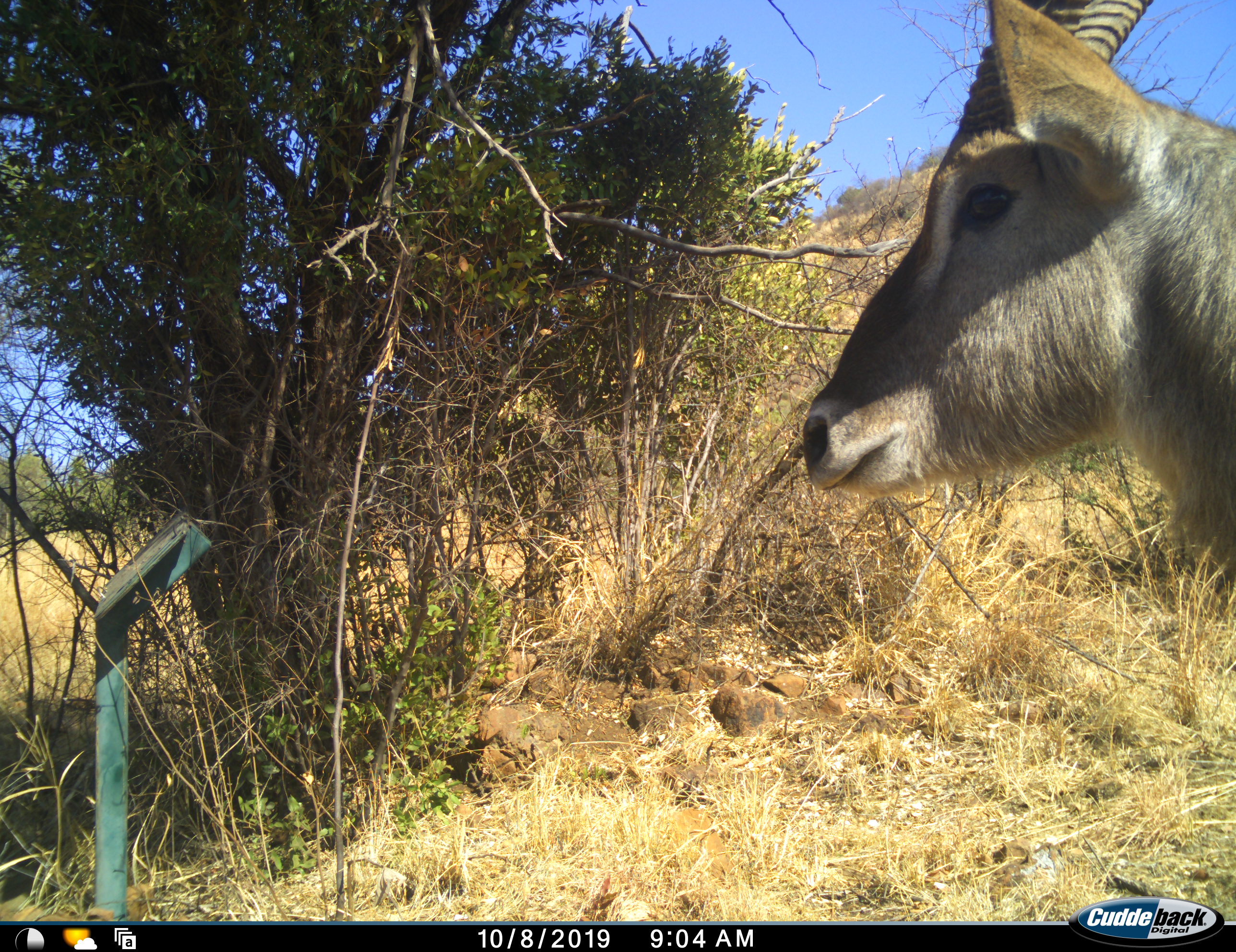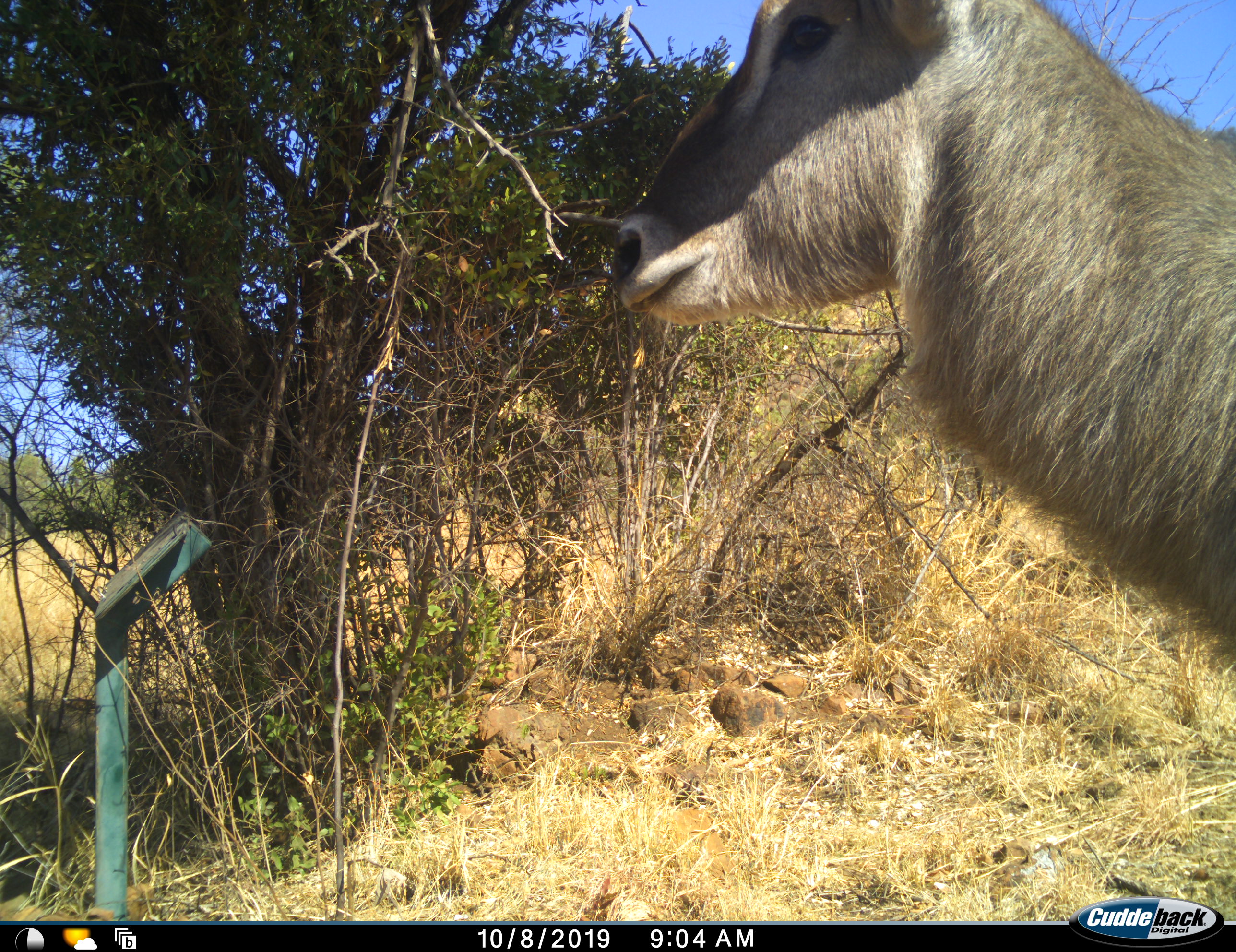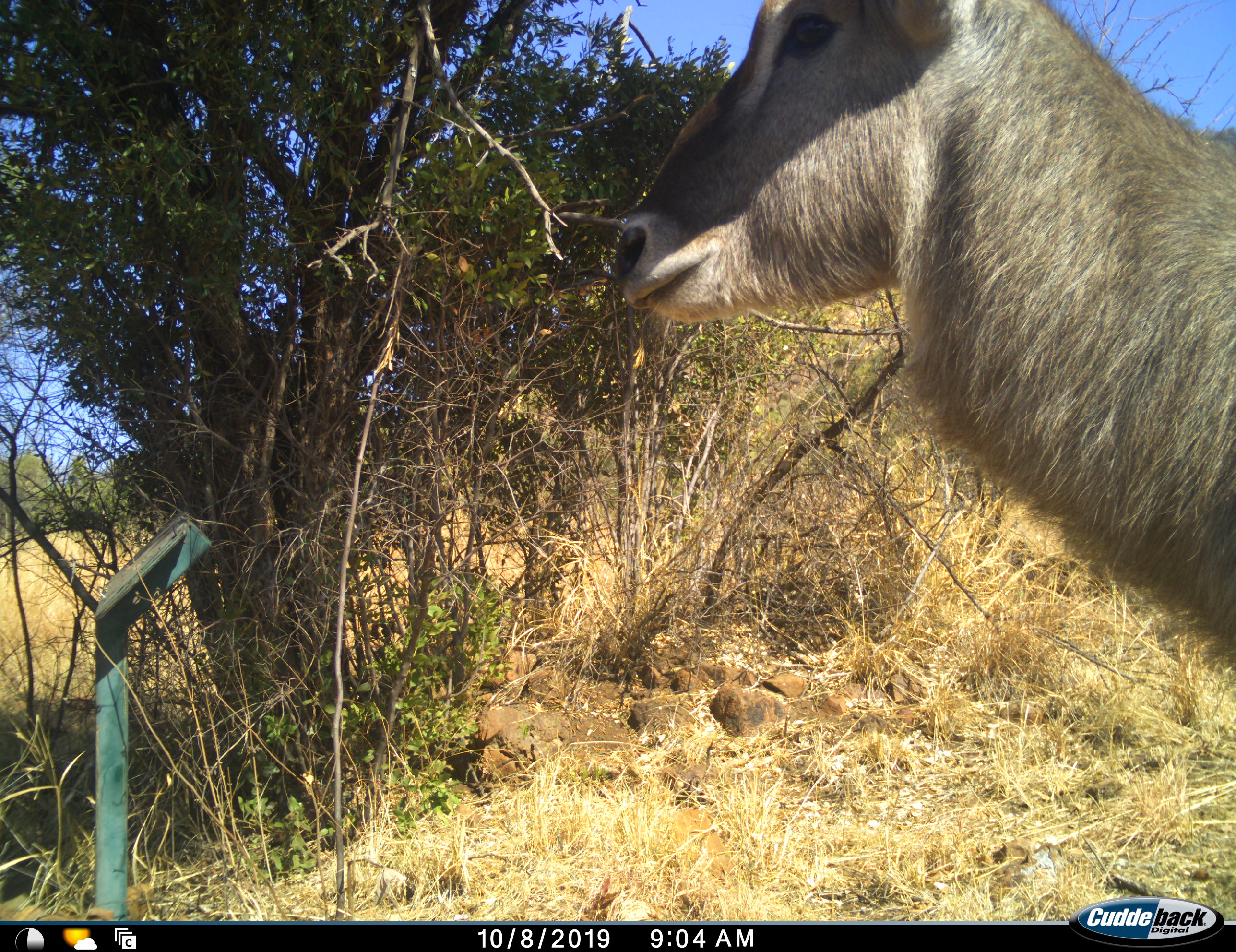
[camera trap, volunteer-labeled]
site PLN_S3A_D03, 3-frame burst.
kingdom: Animalia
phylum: Chordata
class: Mammalia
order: Artiodactyla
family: Bovidae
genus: Kobus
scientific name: Kobus ellipsiprymnus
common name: waterbuck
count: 1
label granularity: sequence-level